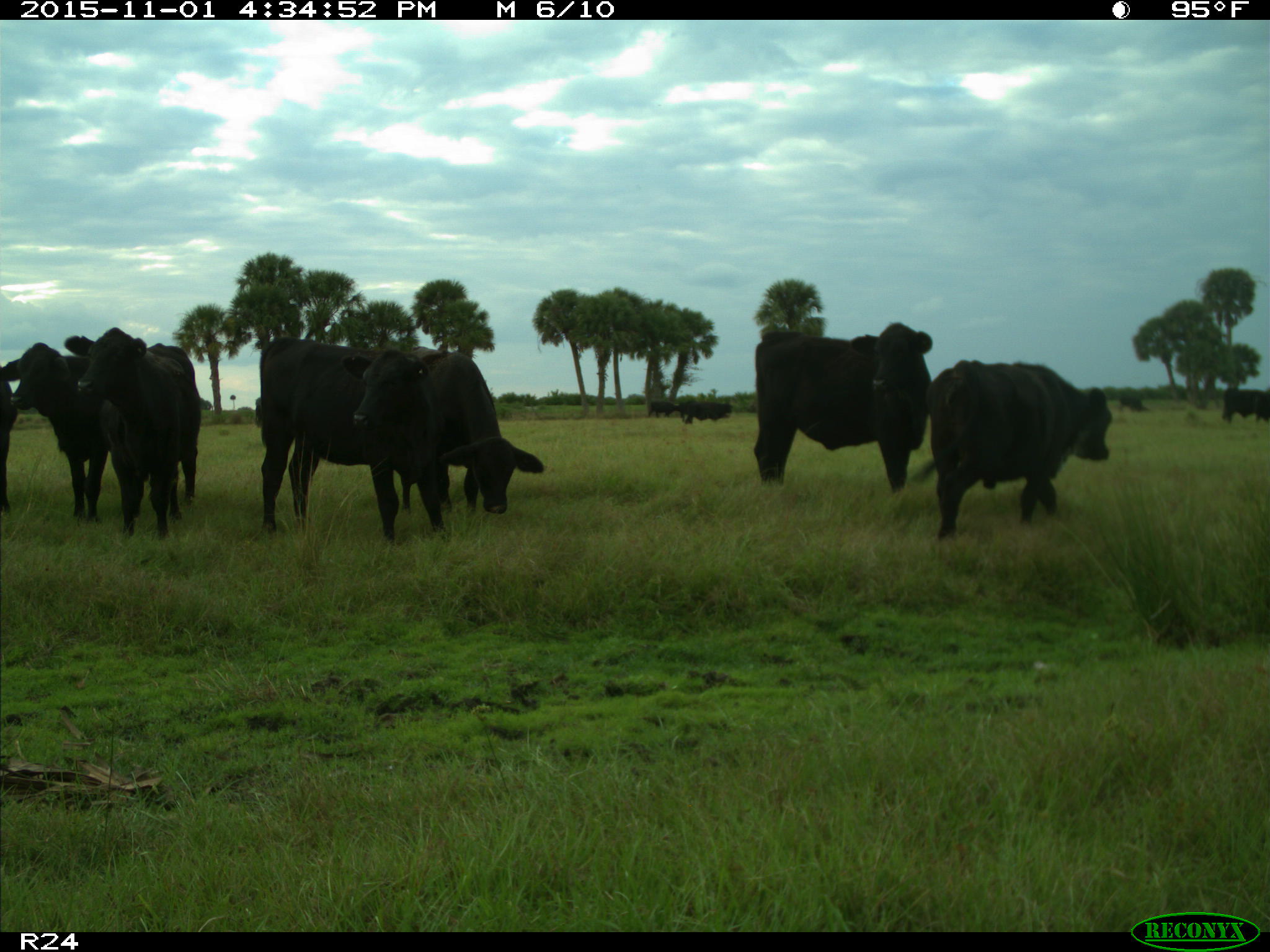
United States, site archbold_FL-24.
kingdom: Animalia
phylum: Chordata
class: Mammalia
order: Artiodactyla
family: Bovidae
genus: Bos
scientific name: Bos taurus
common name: domestic cow